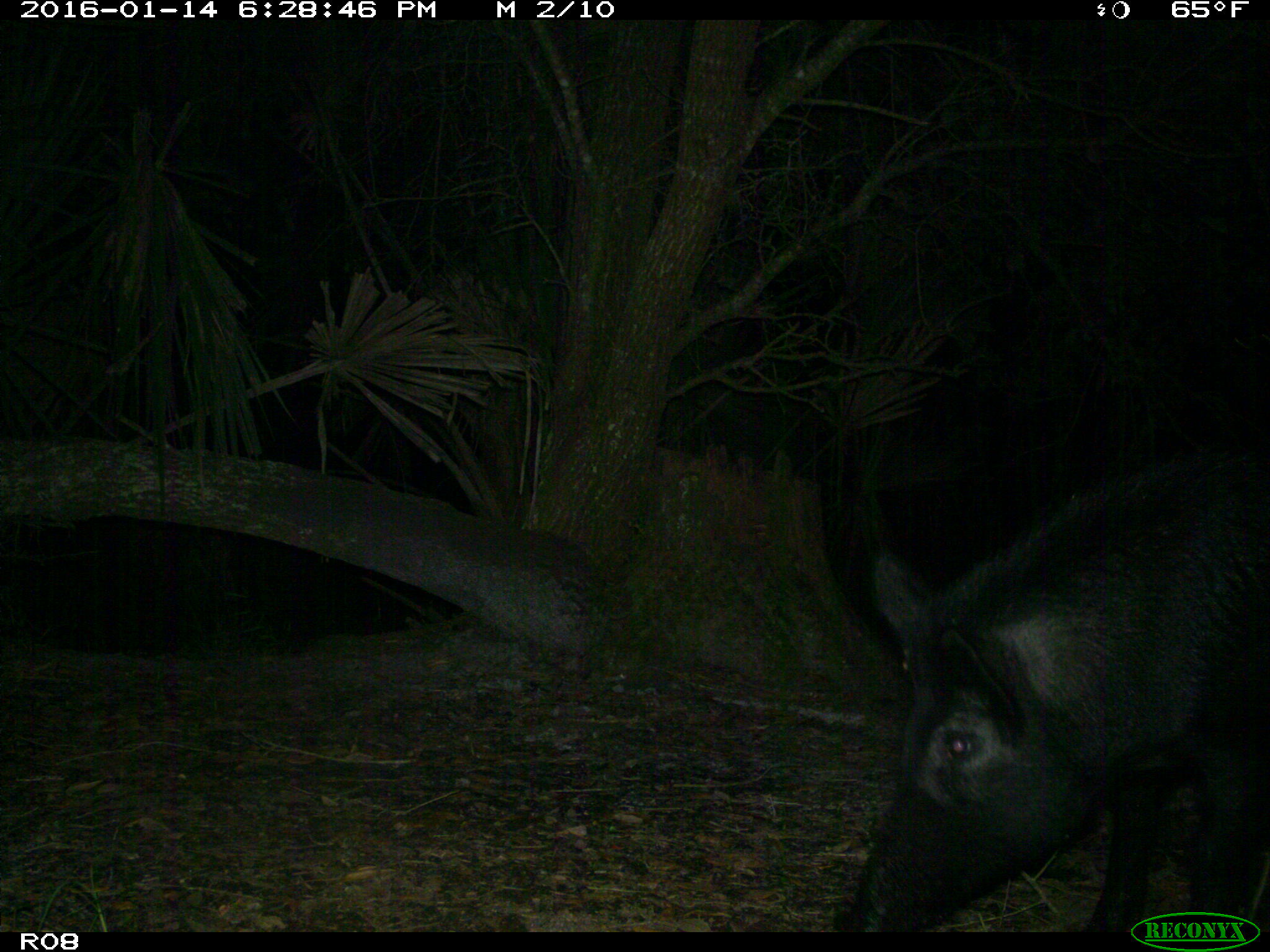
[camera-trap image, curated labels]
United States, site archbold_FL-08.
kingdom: Animalia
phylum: Chordata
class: Mammalia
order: Artiodactyla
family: Suidae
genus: Sus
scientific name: Sus scrofa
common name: wild boar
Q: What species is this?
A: Sus scrofa (wild boar).